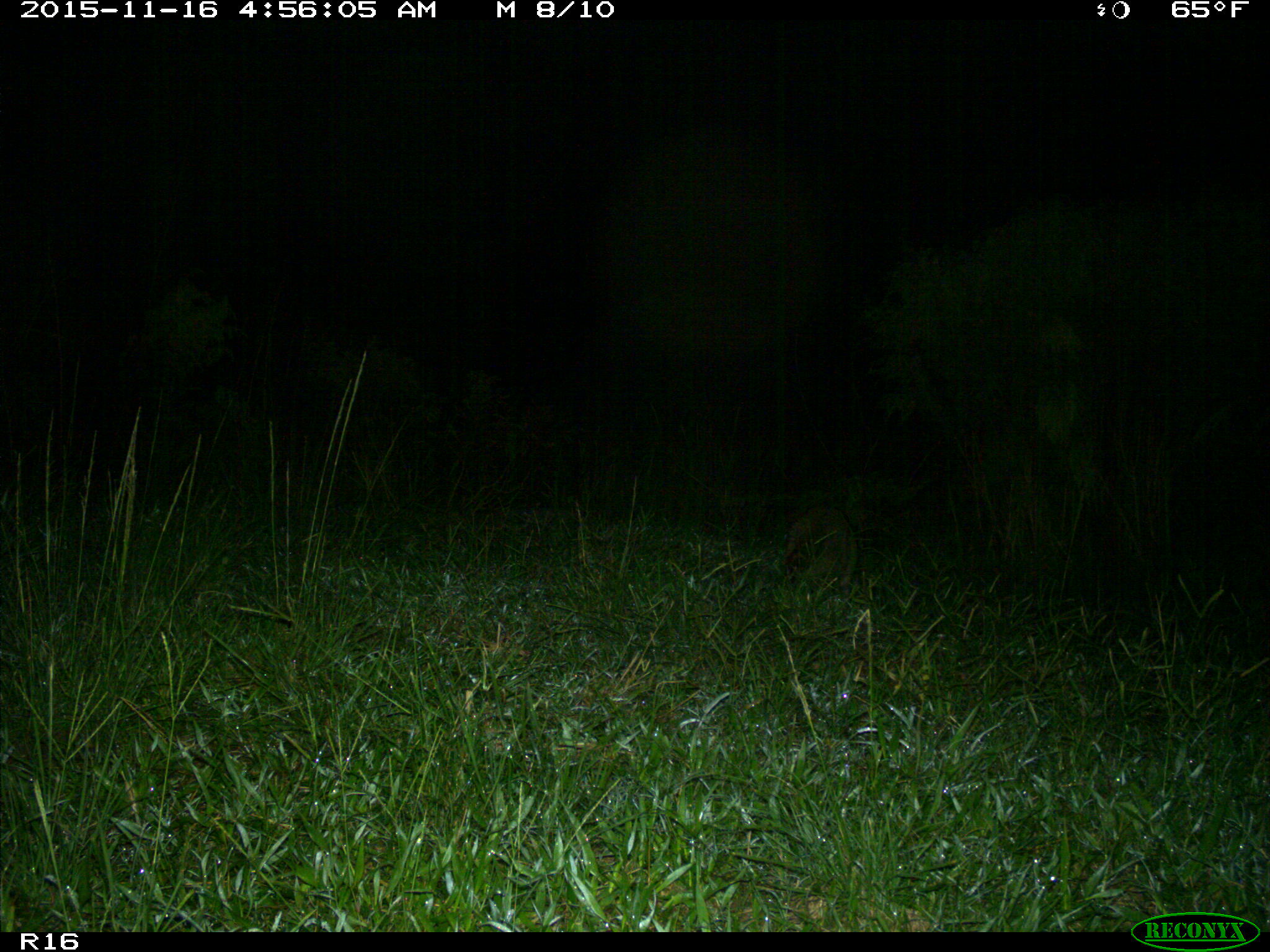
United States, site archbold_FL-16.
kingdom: Animalia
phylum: Chordata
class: Mammalia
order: Carnivora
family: Procyonidae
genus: Procyon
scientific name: Procyon lotor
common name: common raccoon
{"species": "Procyon lotor (common raccoon)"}